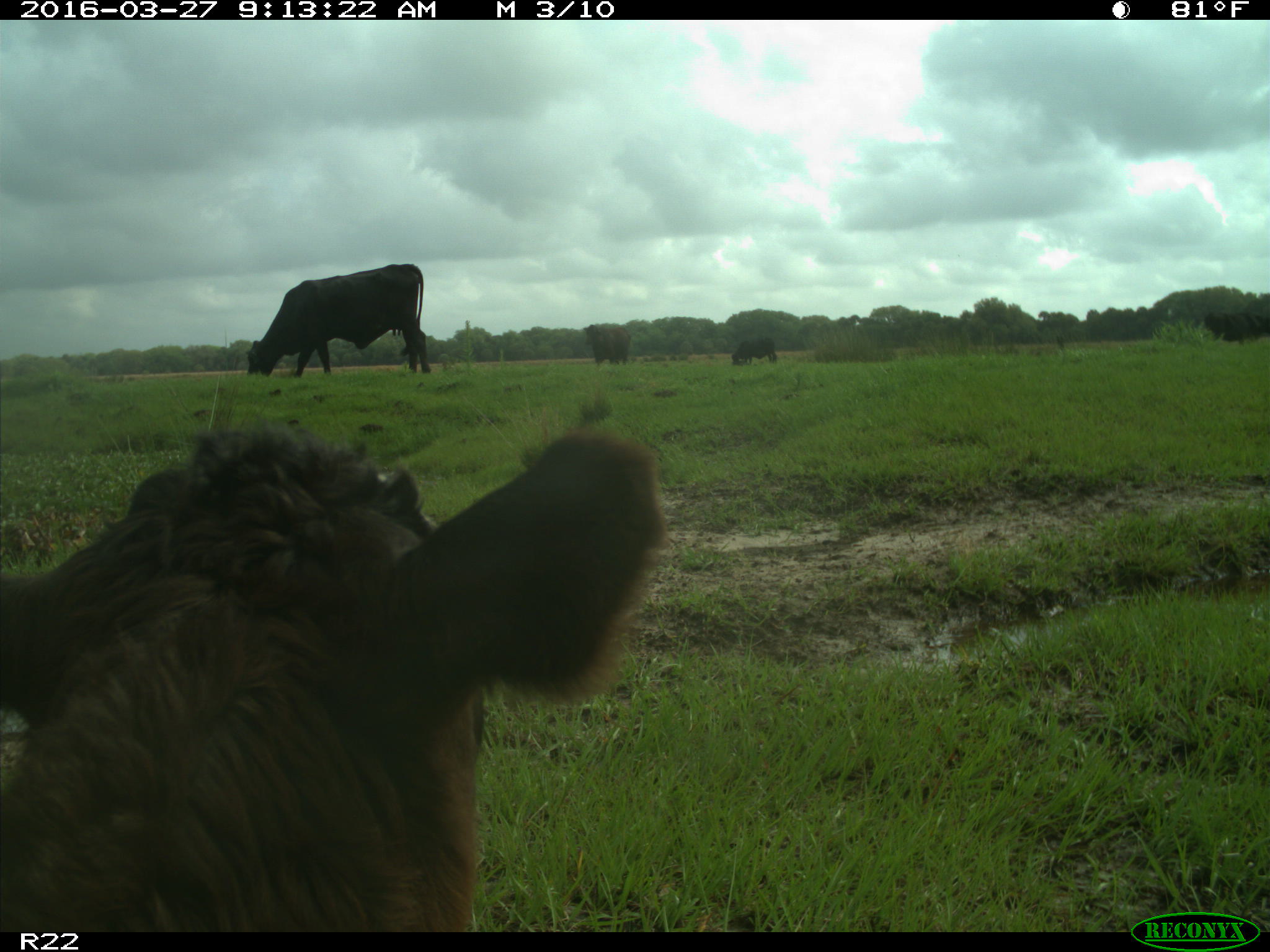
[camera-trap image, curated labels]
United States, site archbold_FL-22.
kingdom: Animalia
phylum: Chordata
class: Mammalia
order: Artiodactyla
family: Bovidae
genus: Bos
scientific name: Bos taurus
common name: domestic cow